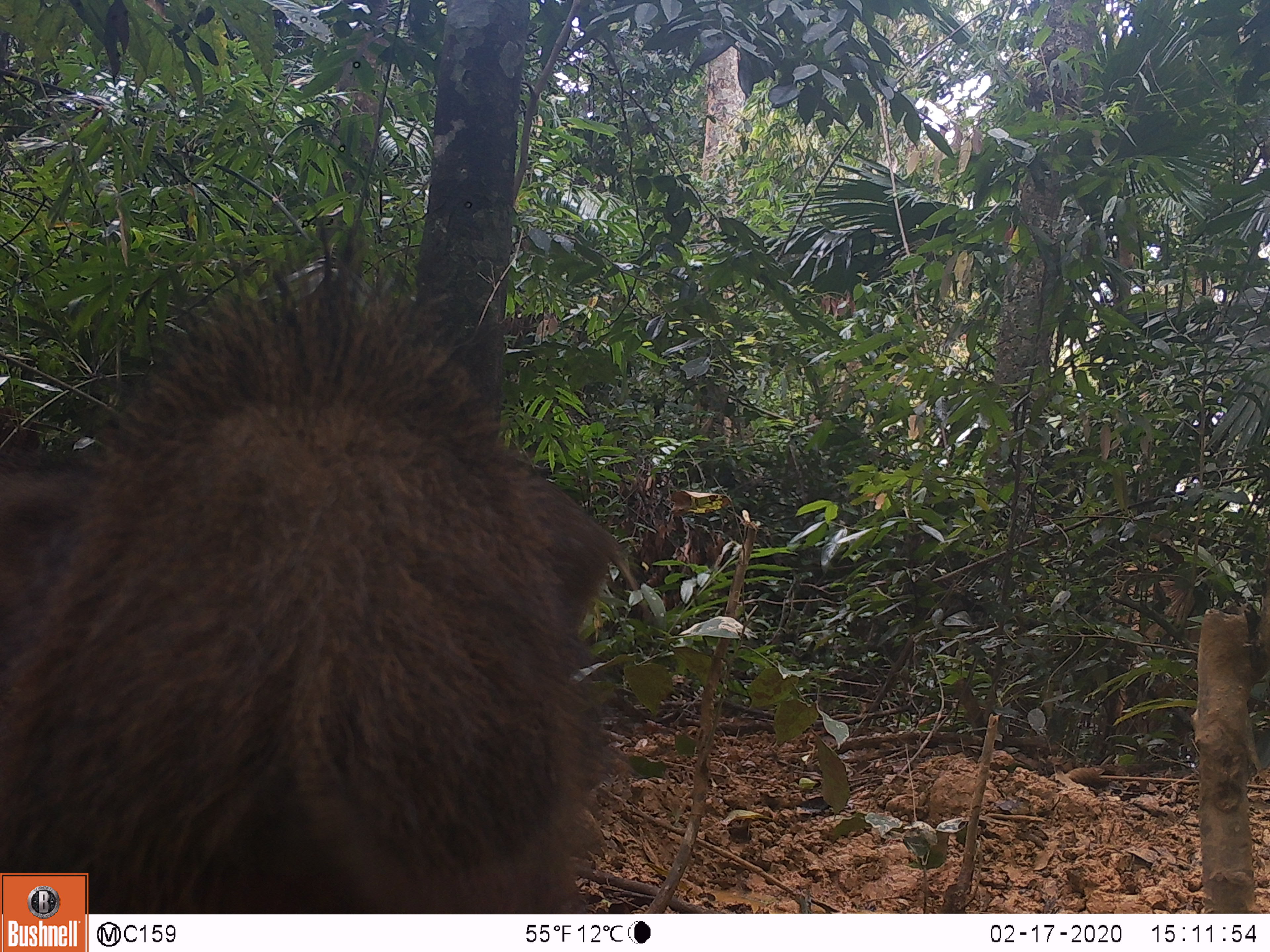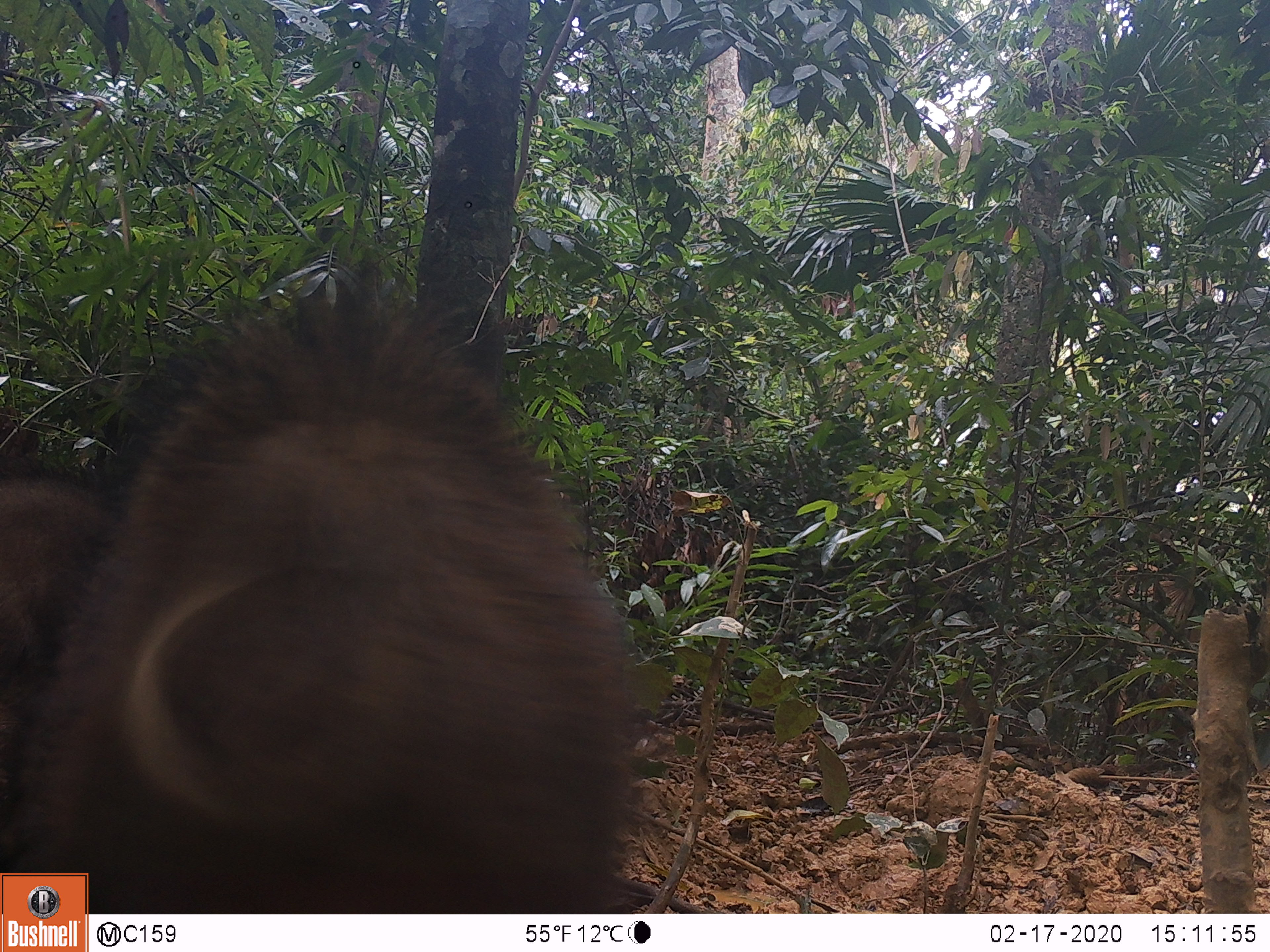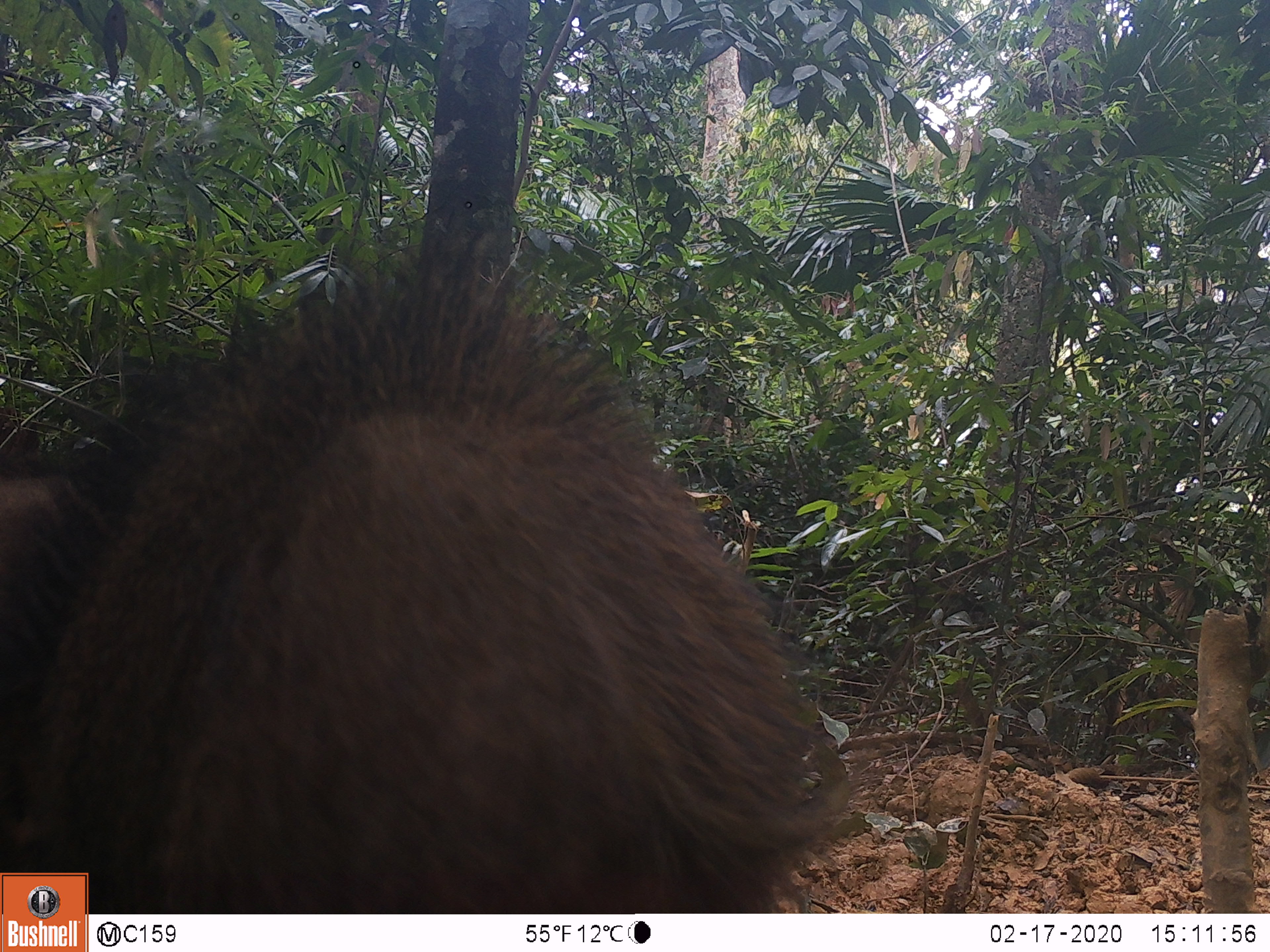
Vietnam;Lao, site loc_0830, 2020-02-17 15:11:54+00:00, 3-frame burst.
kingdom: Animalia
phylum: Chordata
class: Mammalia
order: Artiodactyla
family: Suidae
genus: Sus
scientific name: Sus scrofa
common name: eurasian wild pig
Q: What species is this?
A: Eurasian wild pig (Sus scrofa).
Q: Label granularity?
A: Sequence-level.